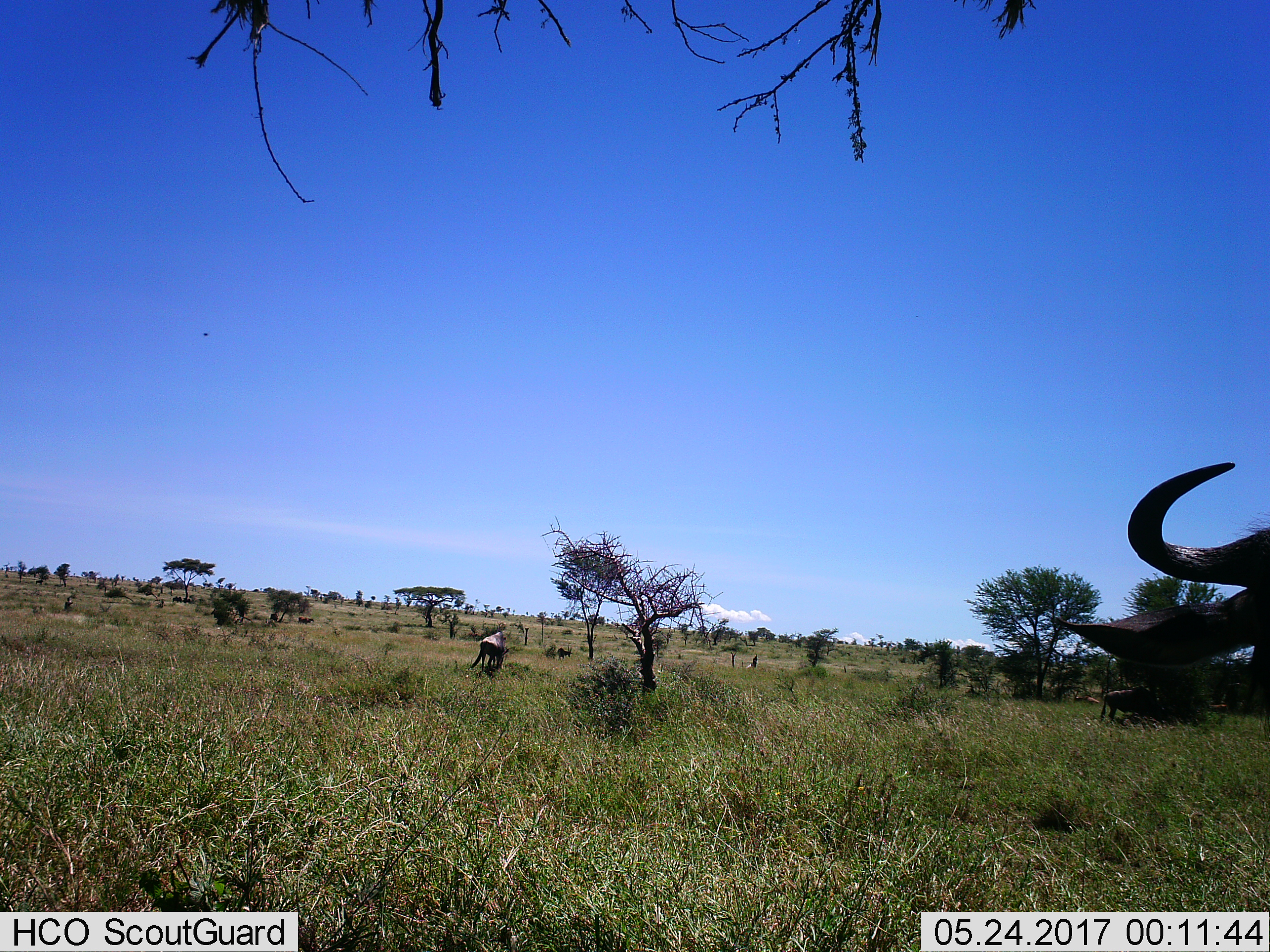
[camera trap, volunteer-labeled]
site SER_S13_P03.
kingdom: Animalia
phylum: Chordata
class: Mammalia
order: Artiodactyla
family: Bovidae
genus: Connochaetes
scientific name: Connochaetes taurinus taurinus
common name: blue wildebeest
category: wildebeestblue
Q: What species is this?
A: Wildebeestblue (blue wildebeest) (Connochaetes taurinus taurinus).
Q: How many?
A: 4.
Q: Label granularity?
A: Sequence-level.